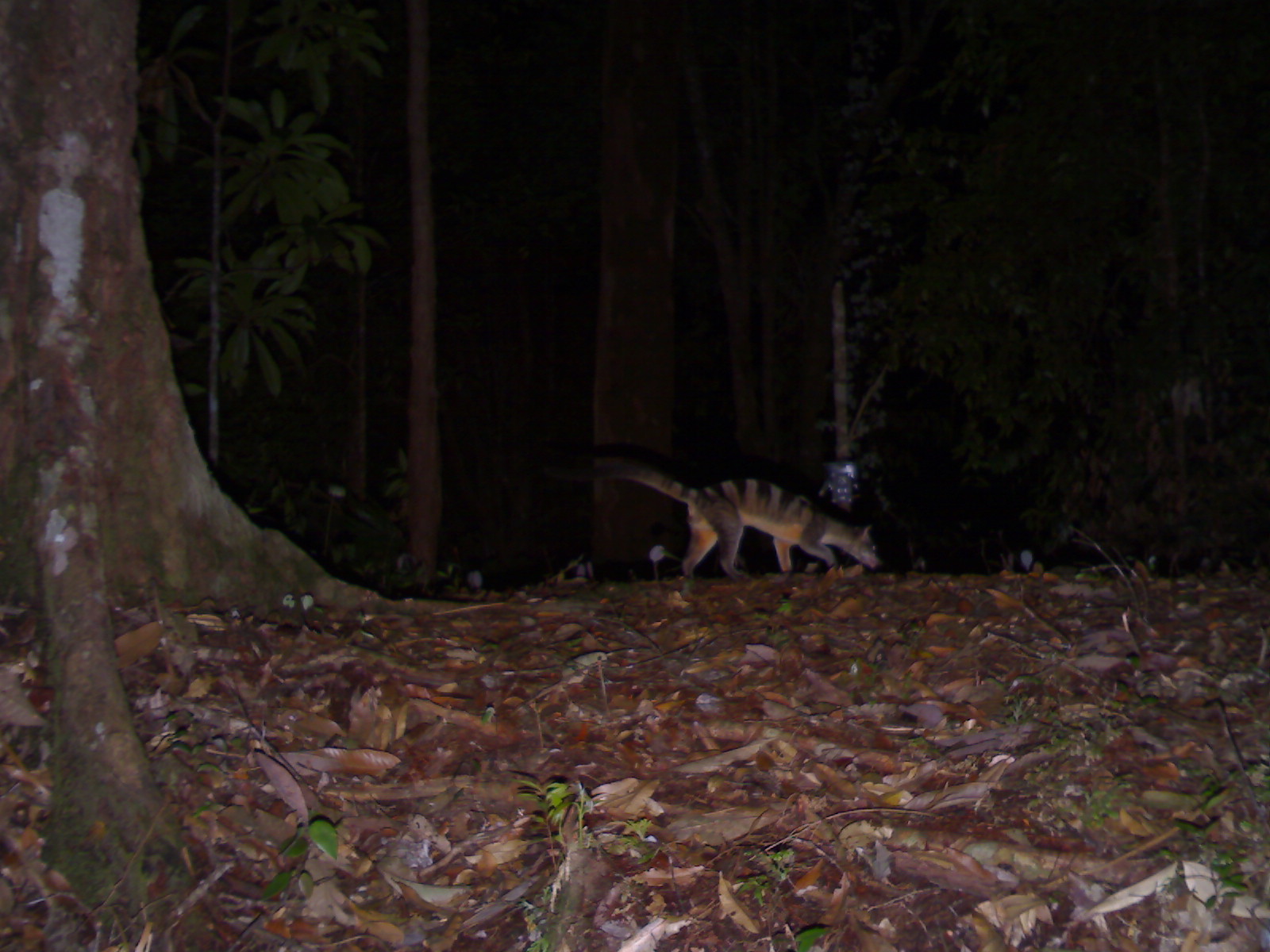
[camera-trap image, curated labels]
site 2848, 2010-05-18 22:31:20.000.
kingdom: Animalia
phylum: Chordata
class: Mammalia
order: Carnivora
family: Viverridae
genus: Hemigalus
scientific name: Hemigalus derbyanus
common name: banded civet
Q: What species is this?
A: Hemigalus derbyanus (banded civet).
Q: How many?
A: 1.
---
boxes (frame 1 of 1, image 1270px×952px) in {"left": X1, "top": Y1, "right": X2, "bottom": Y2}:
hemigalus derbyanus: {"left": 544, "top": 460, "right": 884, "bottom": 579}